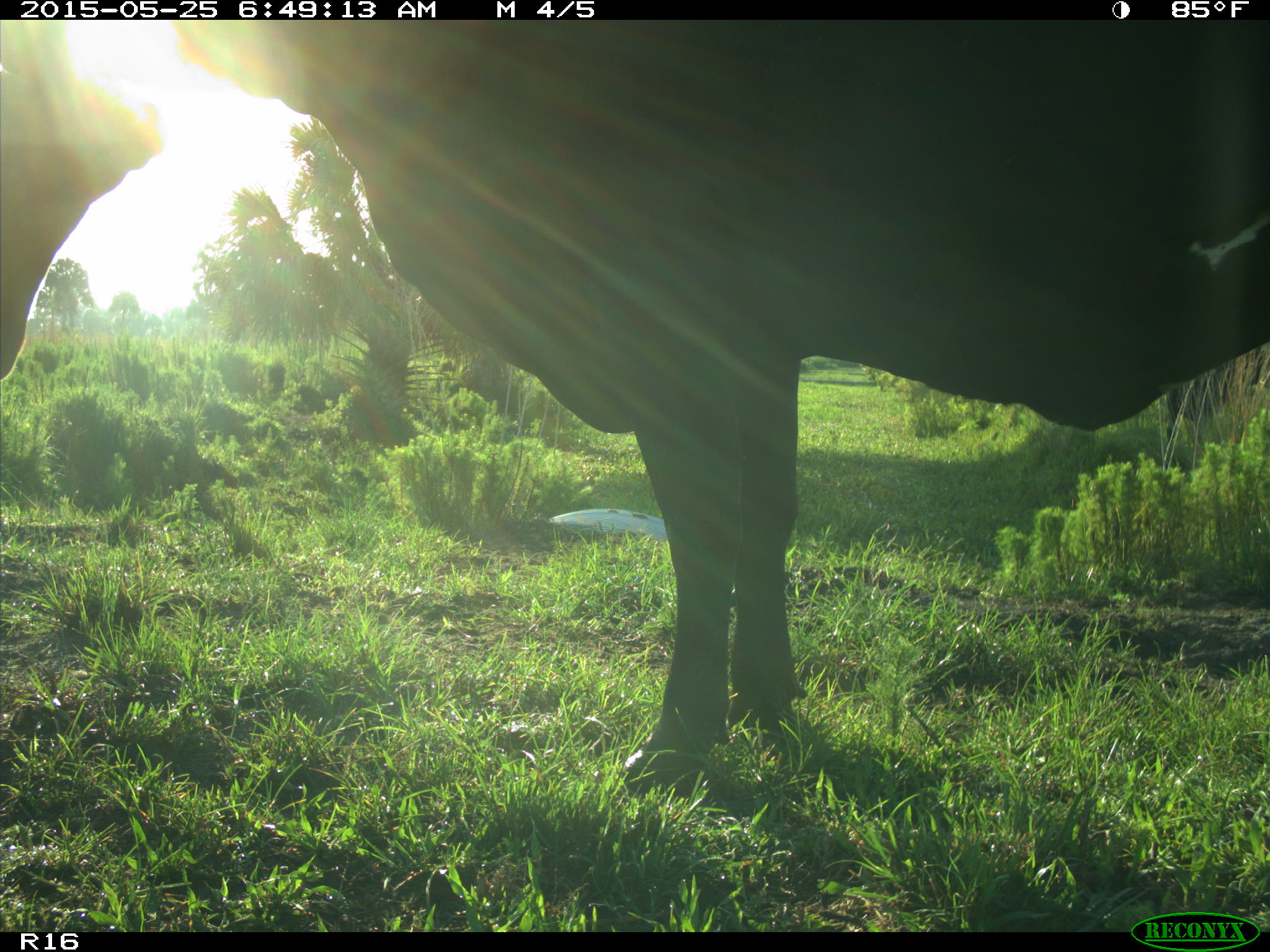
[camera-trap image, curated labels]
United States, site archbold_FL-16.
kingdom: Animalia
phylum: Chordata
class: Mammalia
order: Artiodactyla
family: Bovidae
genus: Bos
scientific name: Bos taurus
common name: domestic cow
Bos taurus (domestic cow).